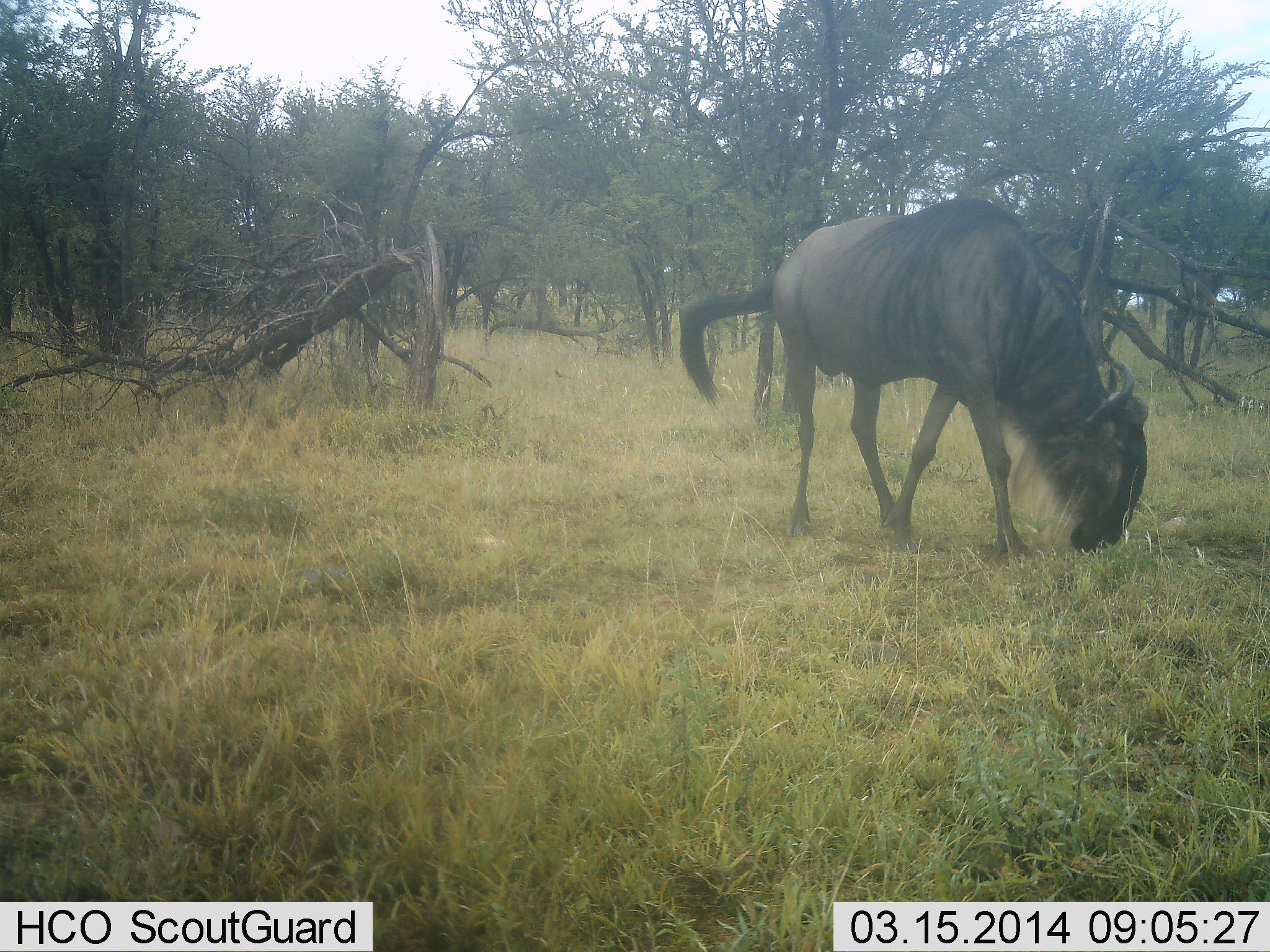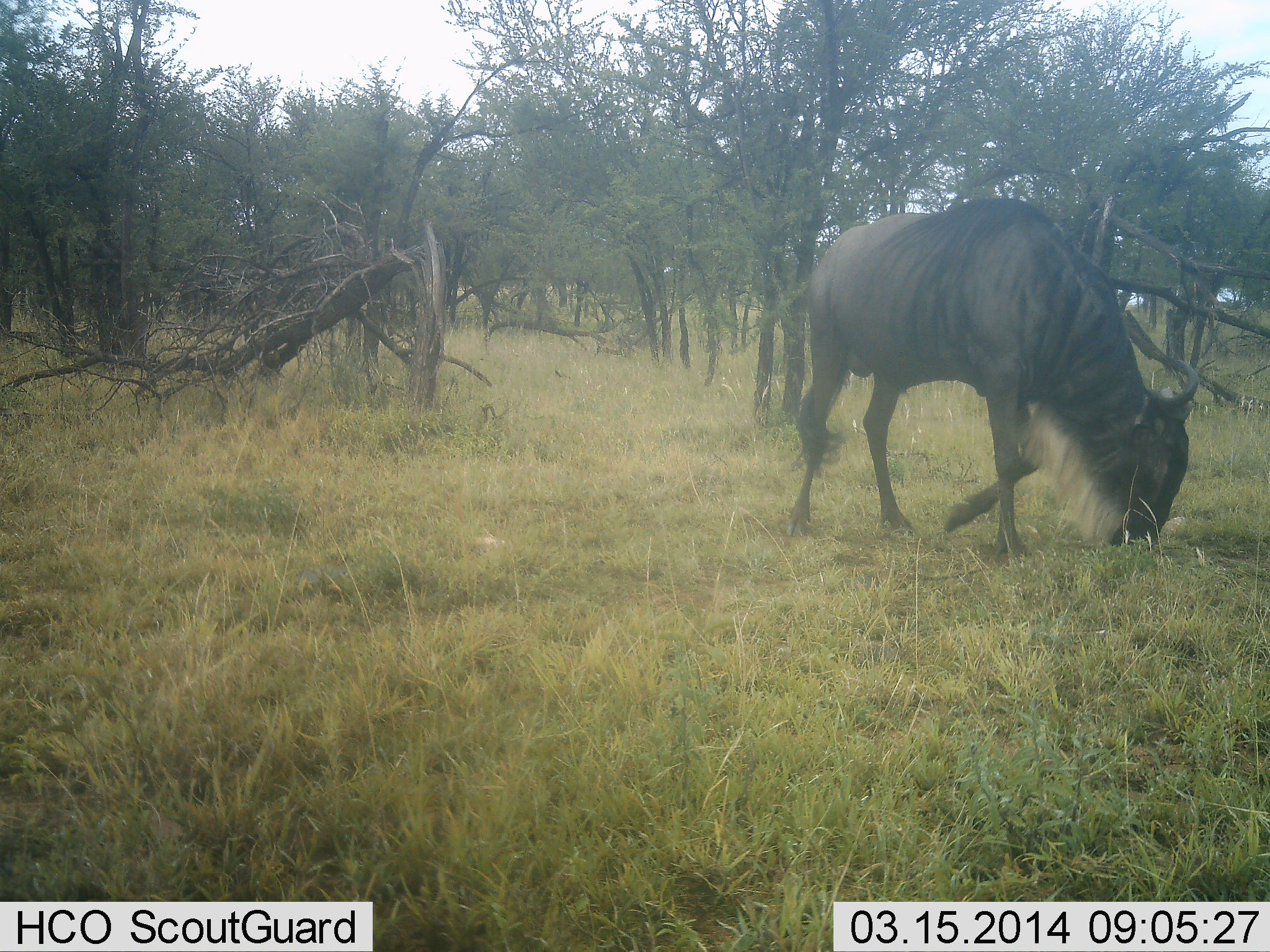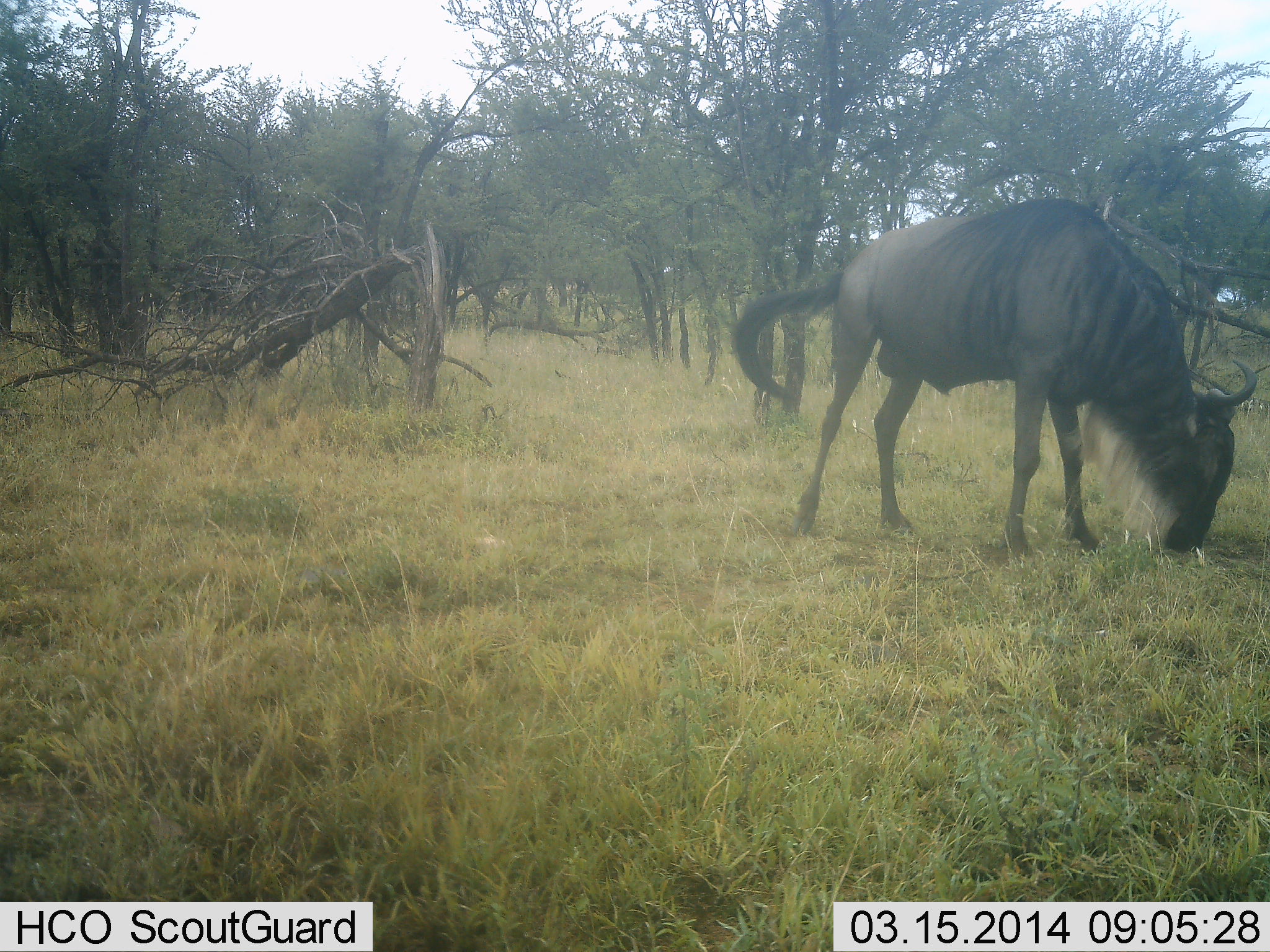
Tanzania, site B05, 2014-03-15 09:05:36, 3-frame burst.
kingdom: Animalia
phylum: Chordata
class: Mammalia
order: Artiodactyla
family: Bovidae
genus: Connochaetes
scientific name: Connochaetes taurinus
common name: blue wildebeest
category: wildebeest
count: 1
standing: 0%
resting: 0%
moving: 10%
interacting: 0%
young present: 0%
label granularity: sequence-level